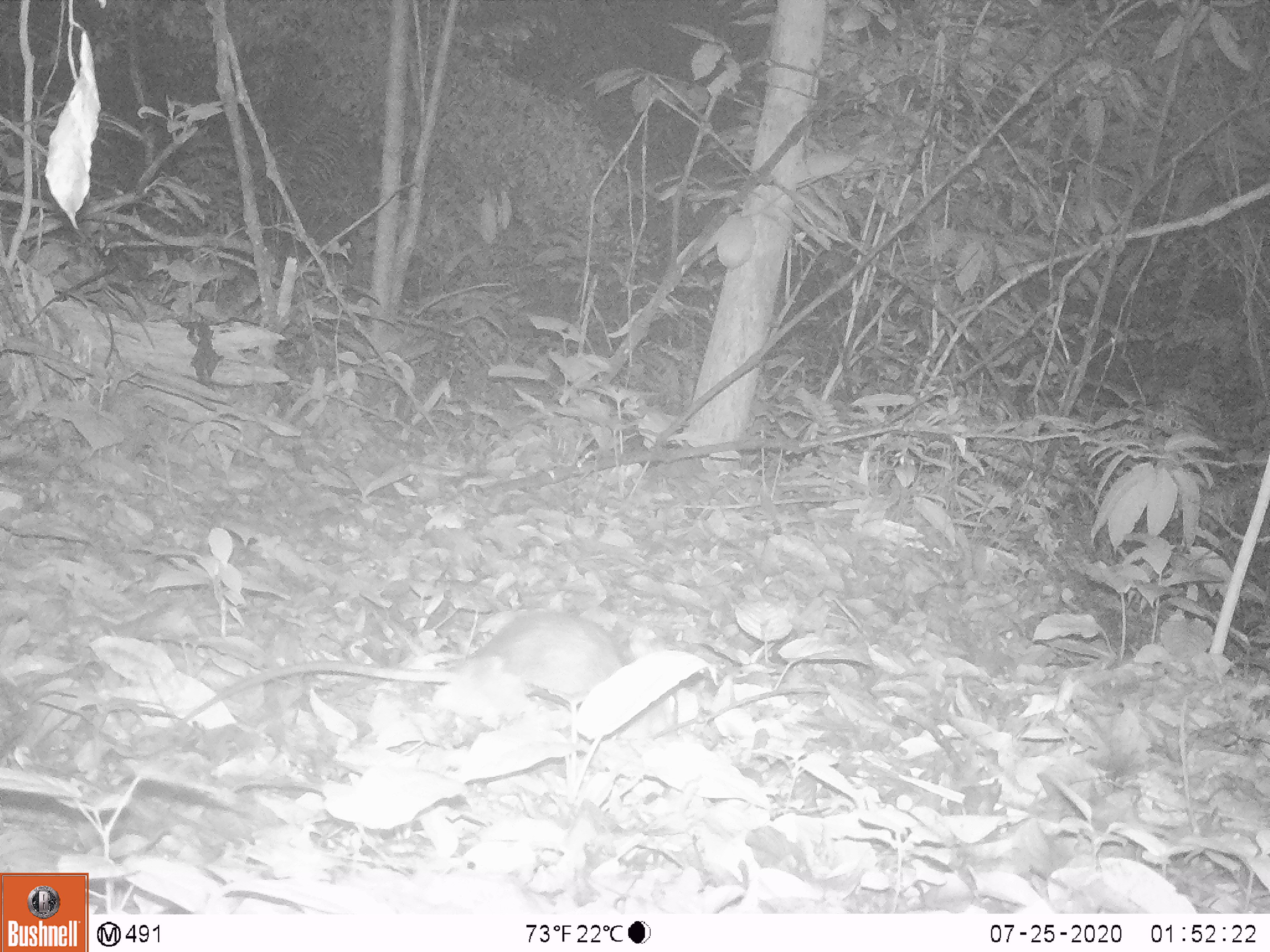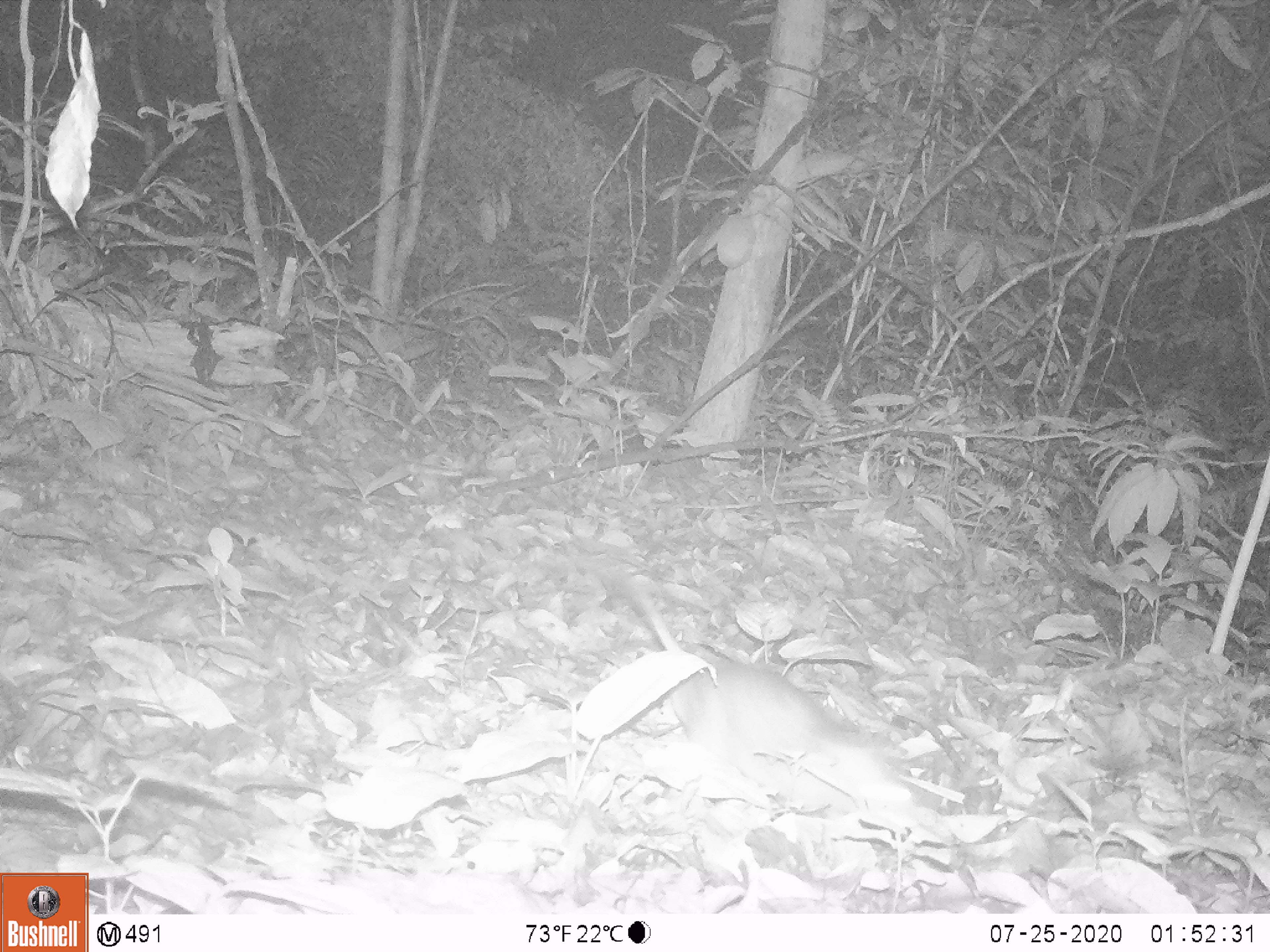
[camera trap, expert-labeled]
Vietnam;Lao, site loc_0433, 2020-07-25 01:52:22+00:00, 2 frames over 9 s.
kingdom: Animalia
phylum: Chordata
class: Mammalia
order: Rodentia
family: Muridae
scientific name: Muridae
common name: old-world mice and rats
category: unidentified murid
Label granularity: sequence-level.